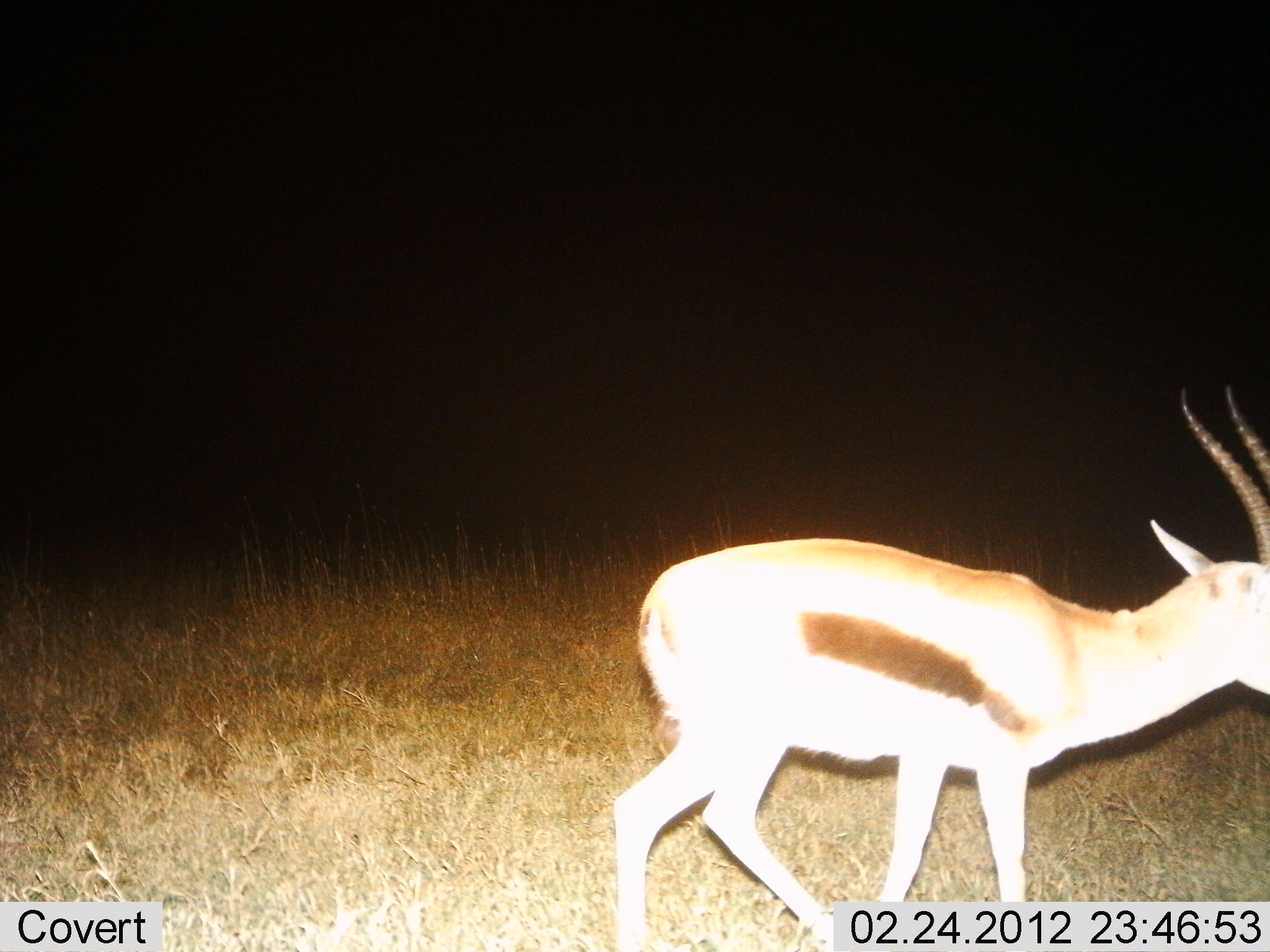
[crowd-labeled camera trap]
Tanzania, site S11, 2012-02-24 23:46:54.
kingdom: Animalia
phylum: Chordata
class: Mammalia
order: Artiodactyla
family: Bovidae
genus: Eudorcas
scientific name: Eudorcas thomsonii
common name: thomson's gazelle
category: gazellethomsons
Gazellethomsons (thomson's gazelle) (Eudorcas thomsonii), count 1. Behavior (volunteer vote fractions): standing 20%, resting 0%, moving 87%, interacting 0%. Young present (vote fraction): 0%. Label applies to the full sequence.